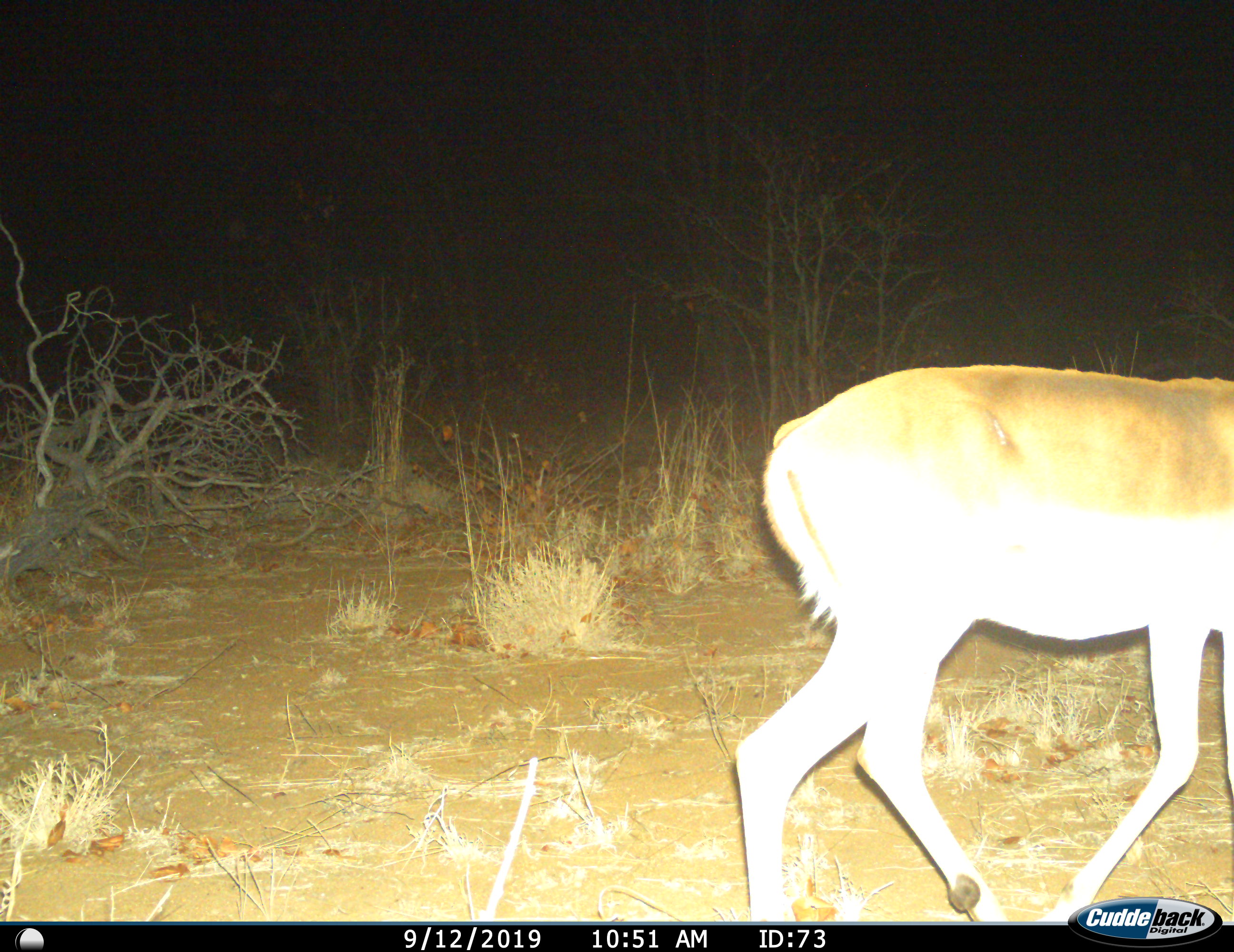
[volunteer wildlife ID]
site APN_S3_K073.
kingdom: Animalia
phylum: Chordata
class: Mammalia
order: Artiodactyla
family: Bovidae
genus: Aepyceros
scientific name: Aepyceros melampus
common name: impala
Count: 1.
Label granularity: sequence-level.